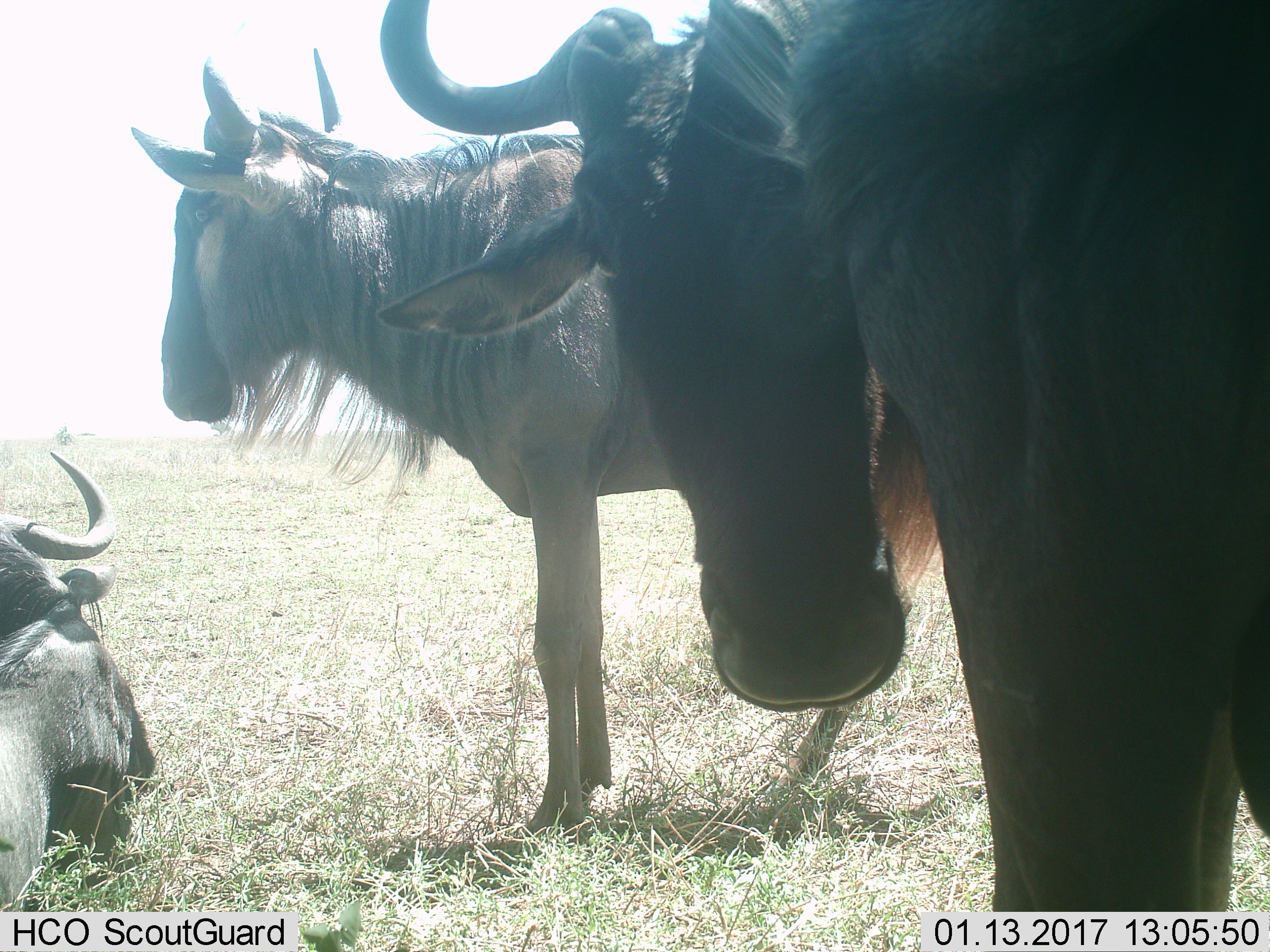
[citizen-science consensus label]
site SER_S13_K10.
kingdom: Animalia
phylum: Chordata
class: Mammalia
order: Artiodactyla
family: Bovidae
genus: Connochaetes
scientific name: Connochaetes taurinus taurinus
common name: blue wildebeest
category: wildebeestblue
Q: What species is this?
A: Wildebeestblue (blue wildebeest) (Connochaetes taurinus taurinus).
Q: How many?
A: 3.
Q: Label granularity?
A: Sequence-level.